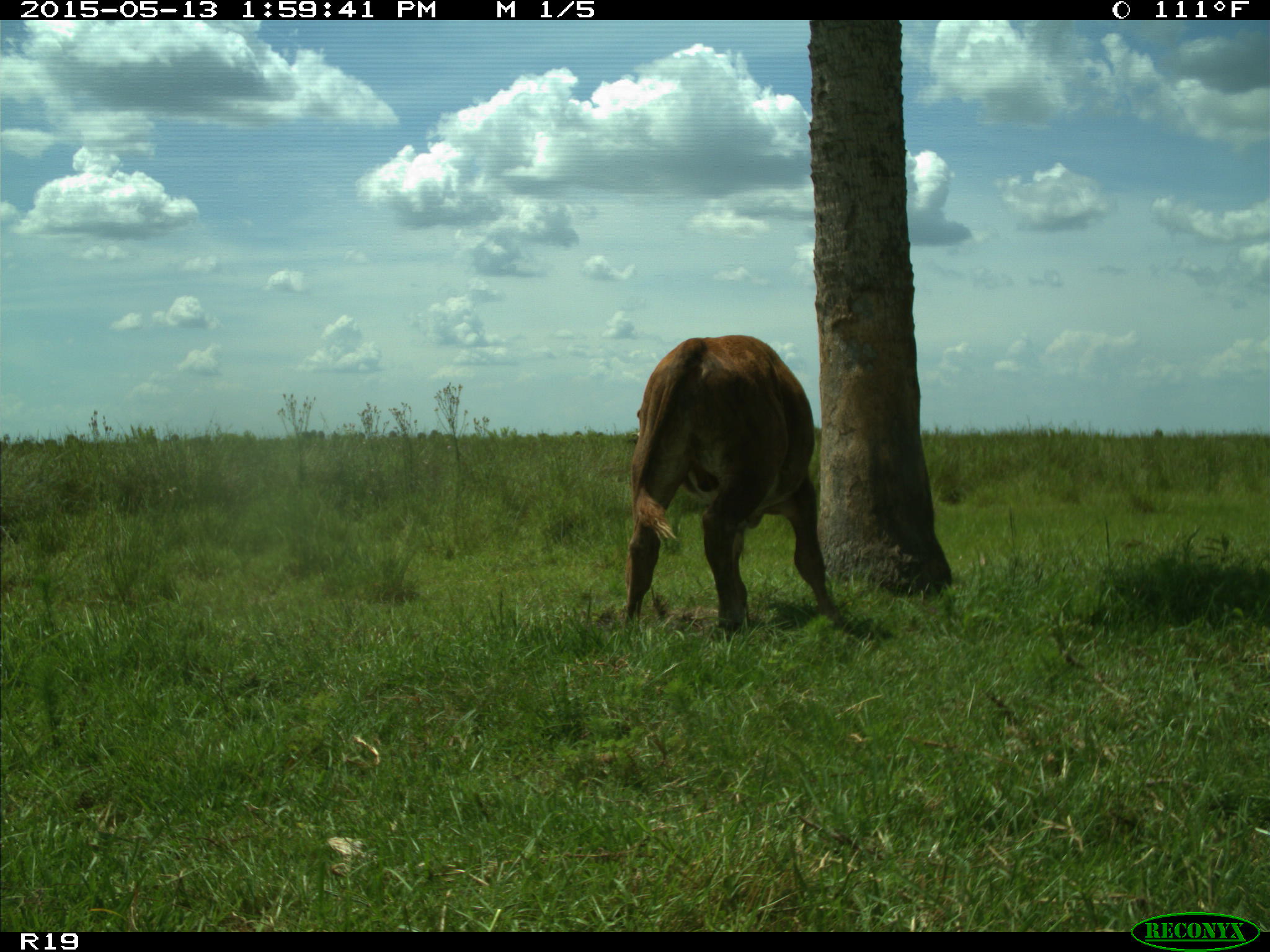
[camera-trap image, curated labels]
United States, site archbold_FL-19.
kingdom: Animalia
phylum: Chordata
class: Mammalia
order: Artiodactyla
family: Bovidae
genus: Bos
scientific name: Bos taurus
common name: domestic cow